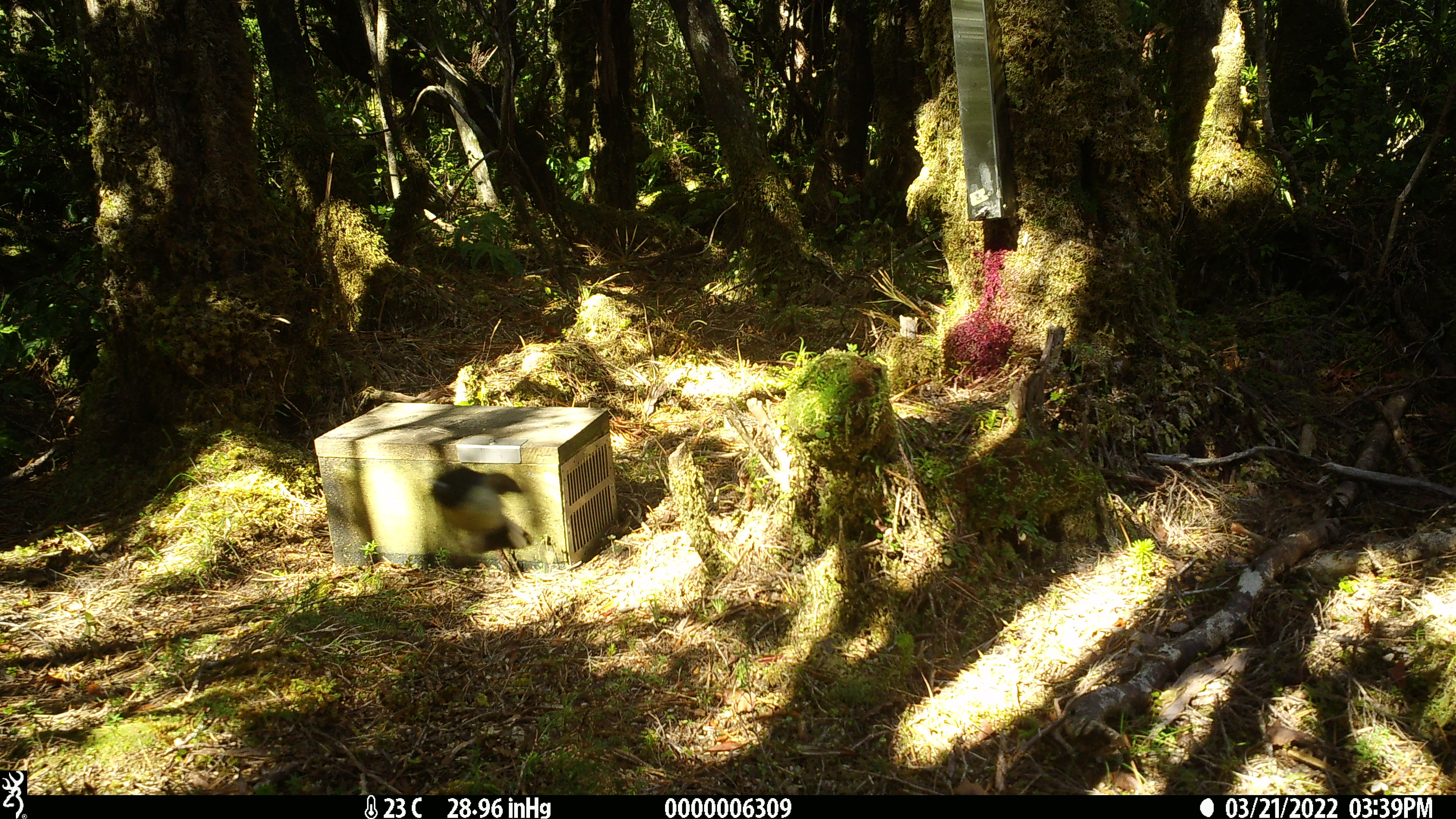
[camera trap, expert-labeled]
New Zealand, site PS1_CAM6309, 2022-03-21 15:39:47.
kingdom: Animalia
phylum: Chordata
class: Aves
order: Passeriformes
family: Petroicidae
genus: Petroica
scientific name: Petroica macrocephala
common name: tomtit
Tomtit (Petroica macrocephala).